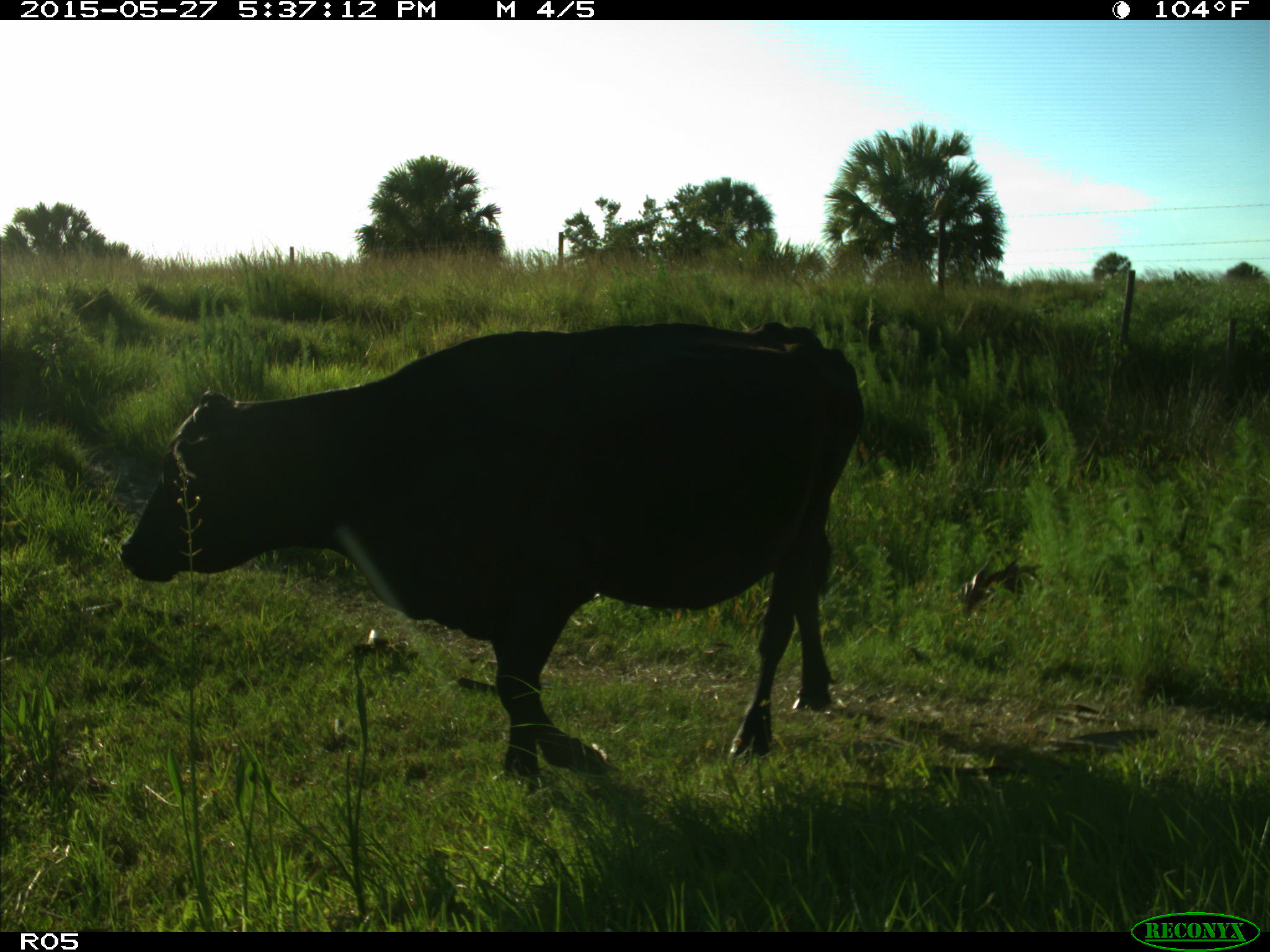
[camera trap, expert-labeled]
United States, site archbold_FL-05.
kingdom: Animalia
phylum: Chordata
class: Mammalia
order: Artiodactyla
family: Bovidae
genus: Bos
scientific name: Bos taurus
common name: domestic cow